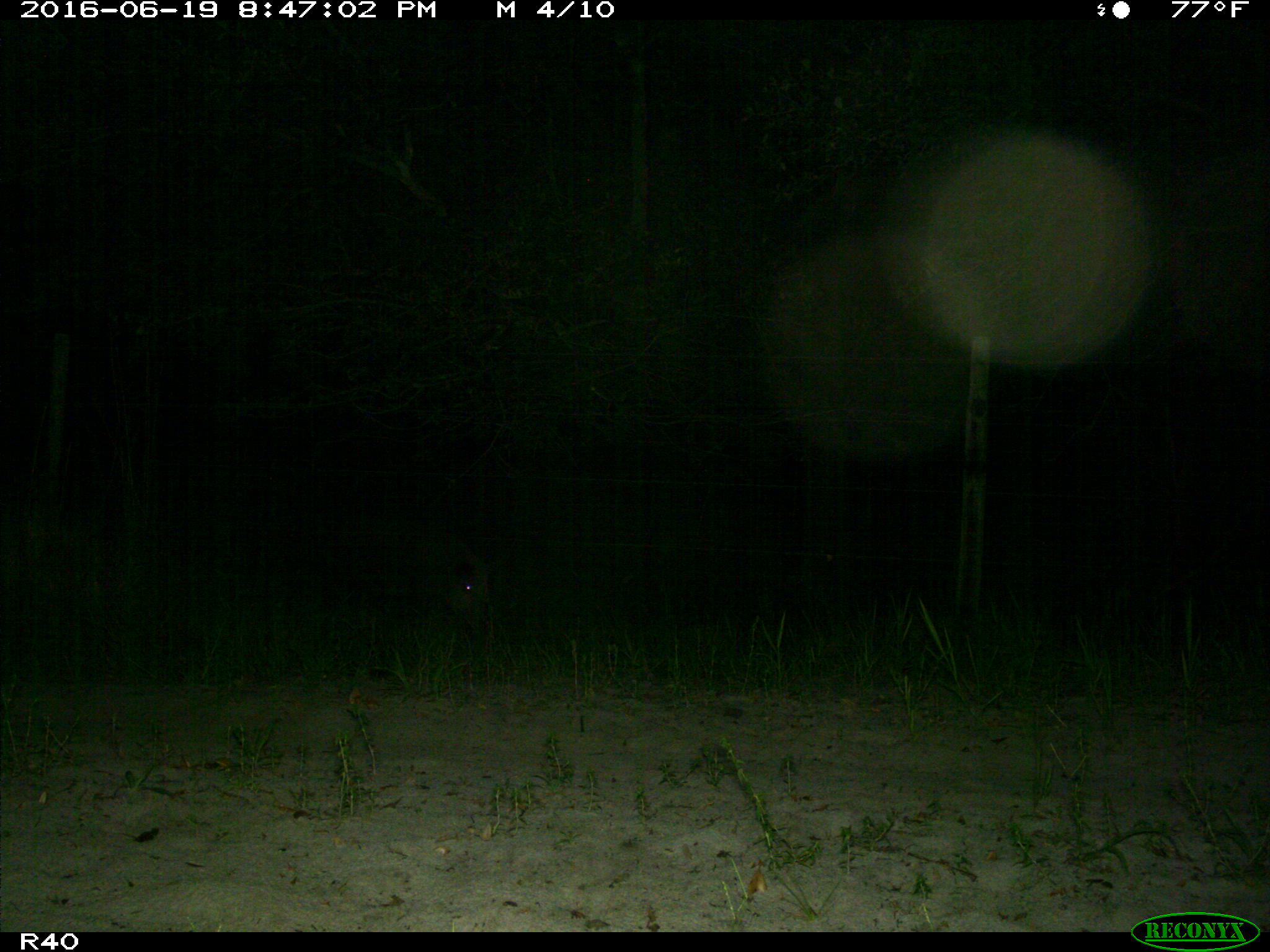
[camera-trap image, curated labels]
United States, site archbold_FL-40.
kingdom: Animalia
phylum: Chordata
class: Mammalia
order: Artiodactyla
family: Suidae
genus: Sus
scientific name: Sus scrofa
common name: wild boar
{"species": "Sus scrofa (wild boar)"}